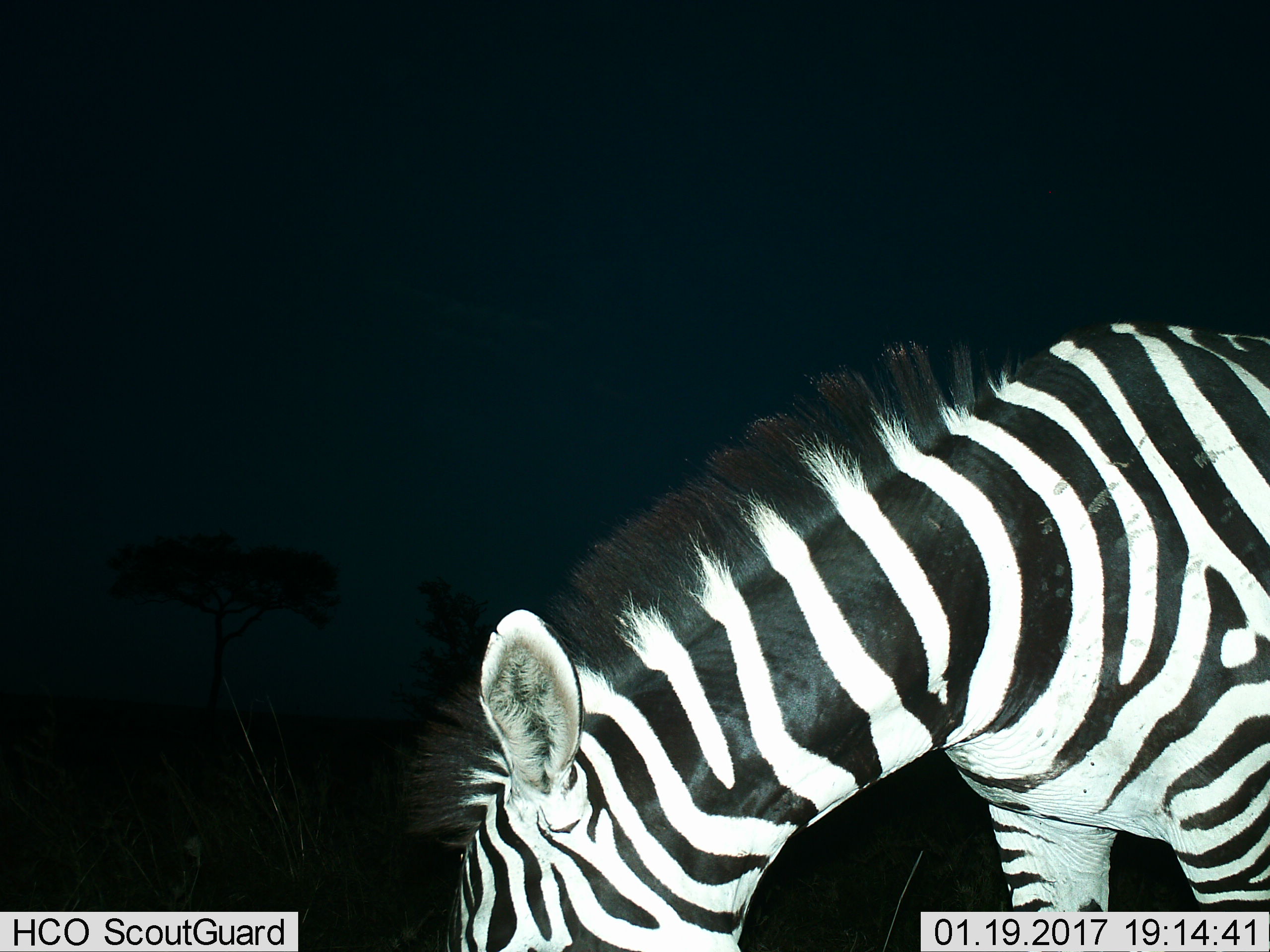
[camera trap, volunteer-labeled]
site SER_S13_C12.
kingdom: Animalia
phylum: Chordata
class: Mammalia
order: Perissodactyla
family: Equidae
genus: Equus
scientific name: Equus quagga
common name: plains zebra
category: zebraplains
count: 1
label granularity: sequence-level